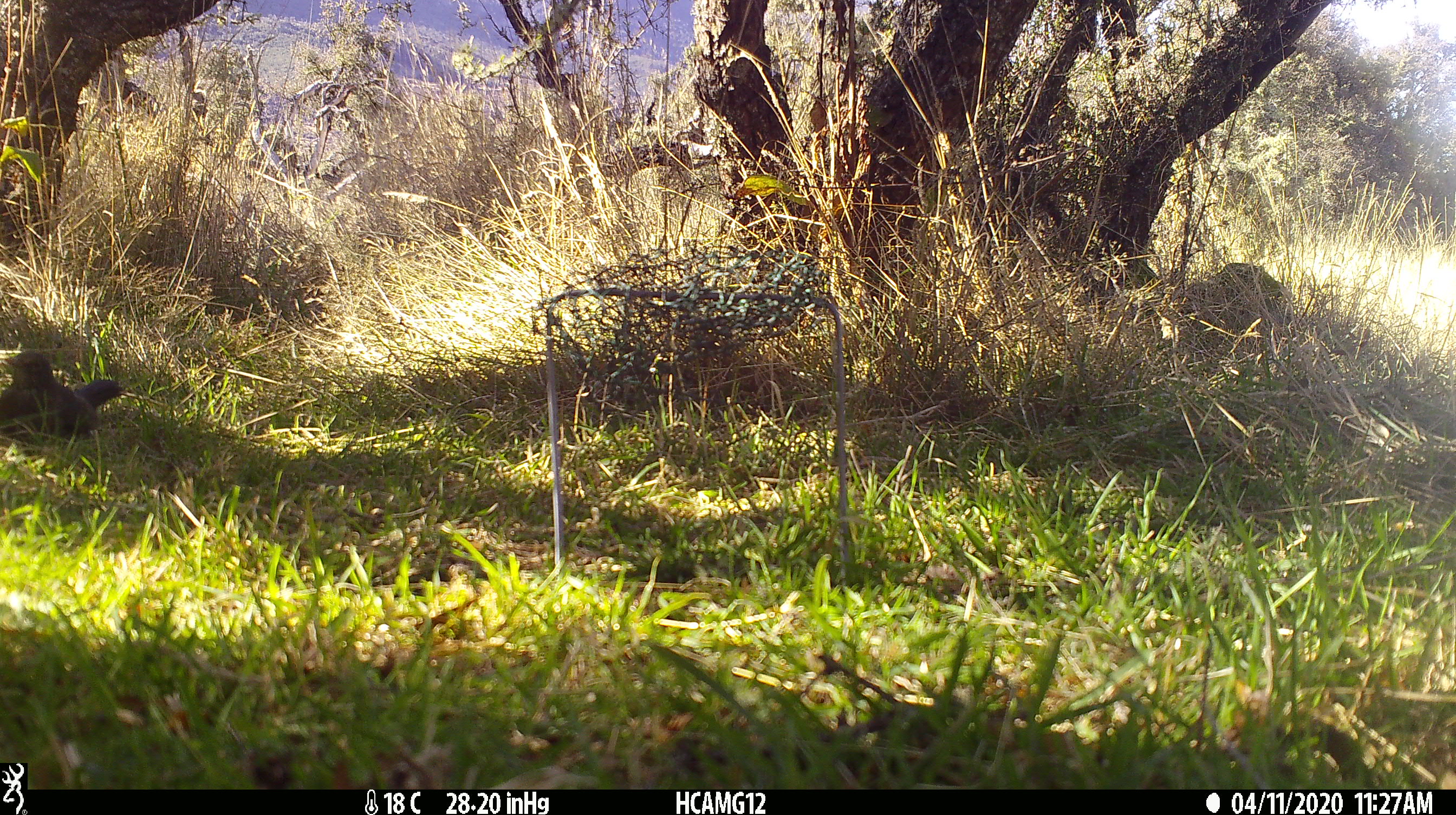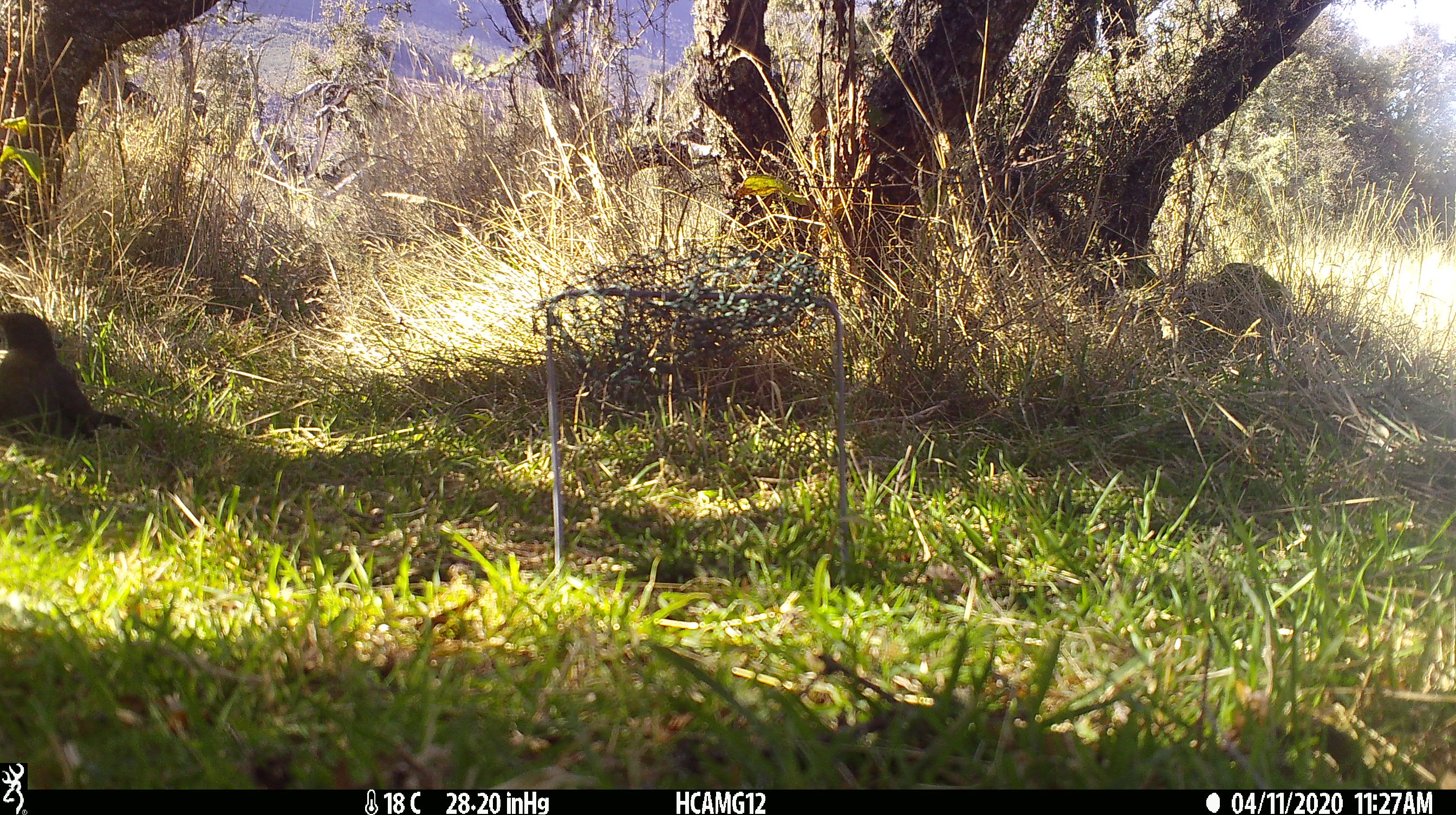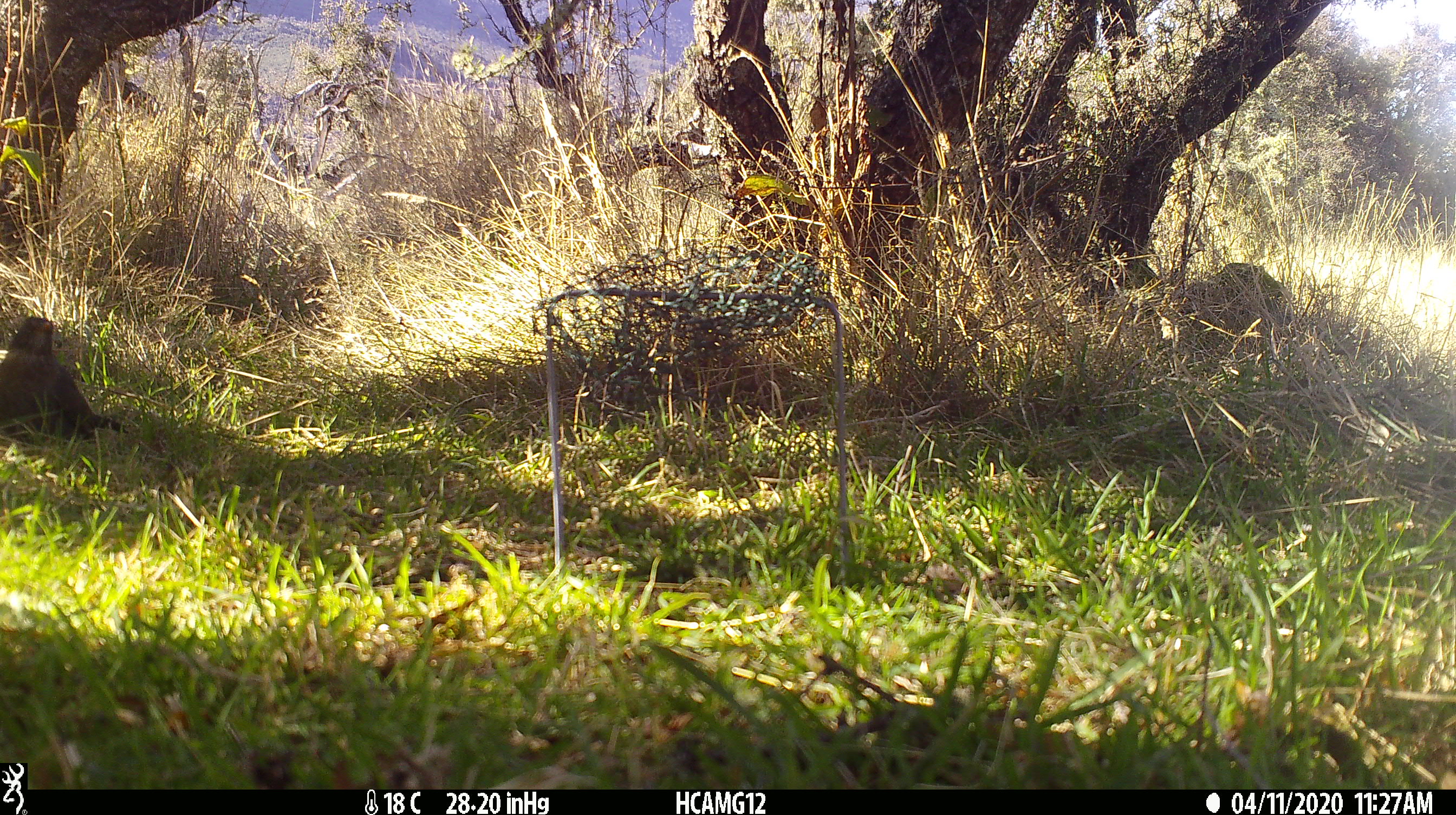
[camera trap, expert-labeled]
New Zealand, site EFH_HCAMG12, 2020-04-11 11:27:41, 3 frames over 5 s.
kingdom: Animalia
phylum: Chordata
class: Aves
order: Passeriformes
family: Turdidae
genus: Turdus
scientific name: Turdus merula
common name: eurasian blackbird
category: blackbird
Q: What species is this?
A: Blackbird (eurasian blackbird) (Turdus merula).